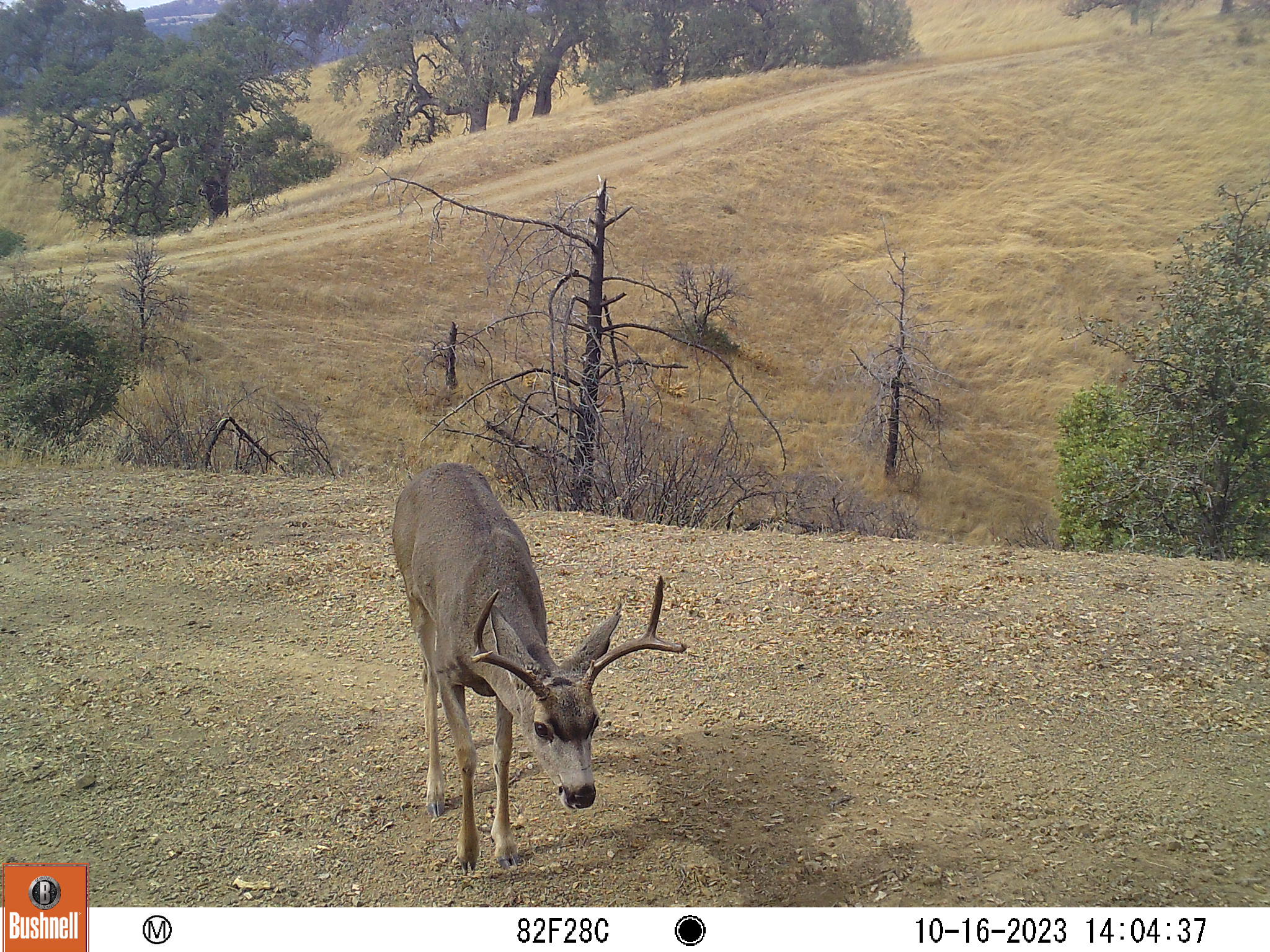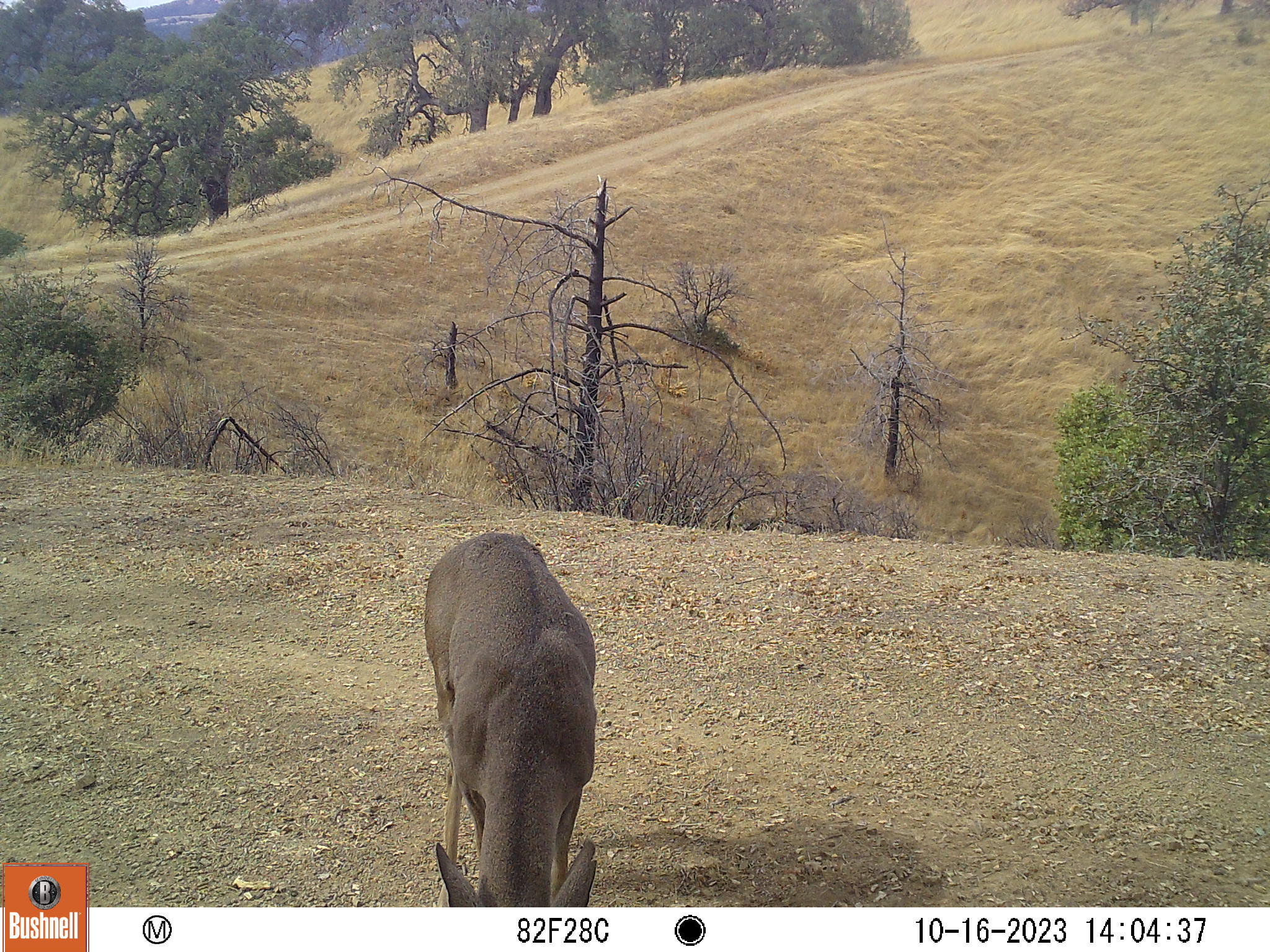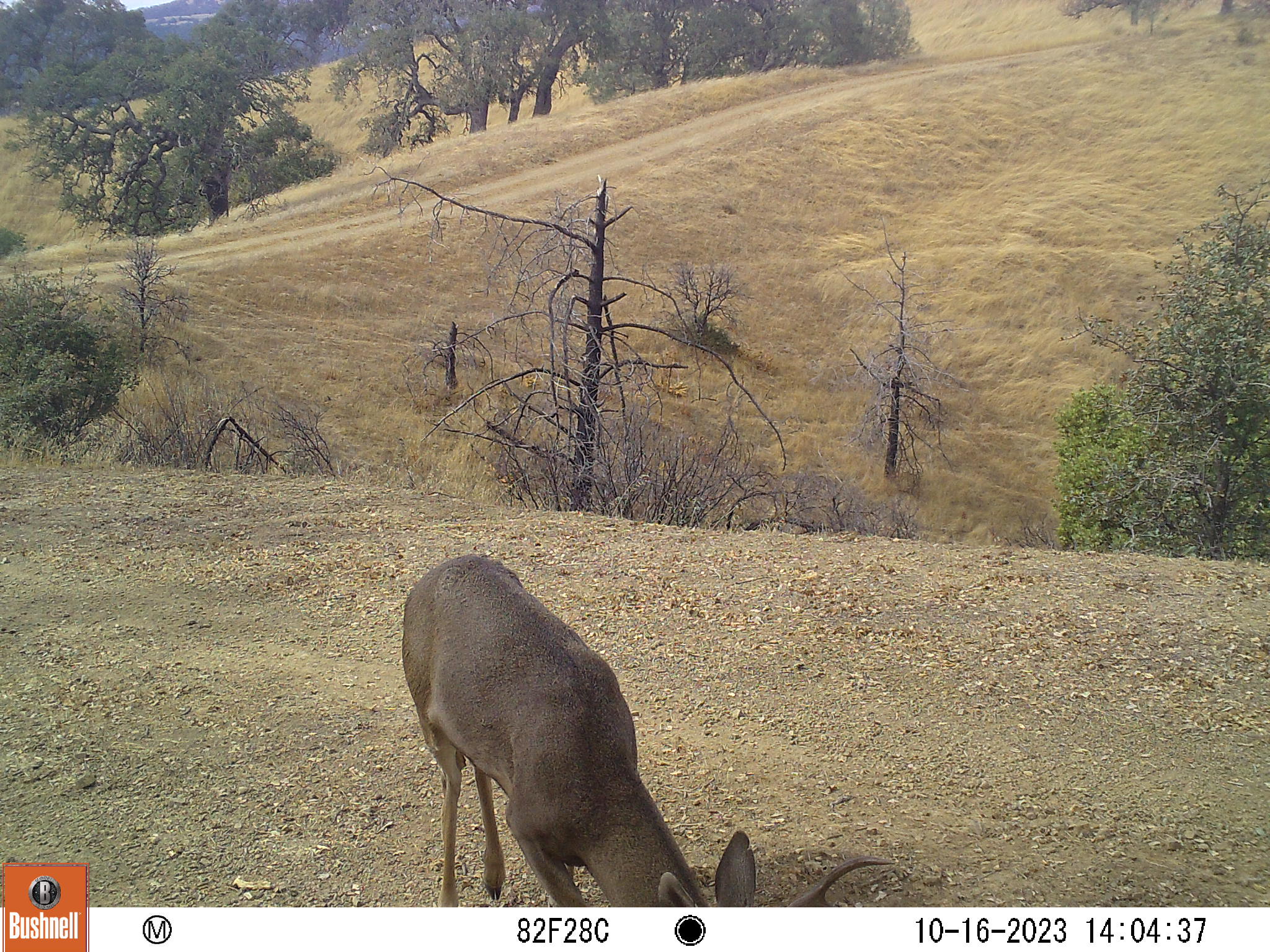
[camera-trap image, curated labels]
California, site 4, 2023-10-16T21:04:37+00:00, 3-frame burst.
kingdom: Animalia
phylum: Chordata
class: Mammalia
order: Artiodactyla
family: Cervidae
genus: Odocoileus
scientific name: Odocoileus hemionus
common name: mule deer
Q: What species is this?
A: Mule deer (Odocoileus hemionus).